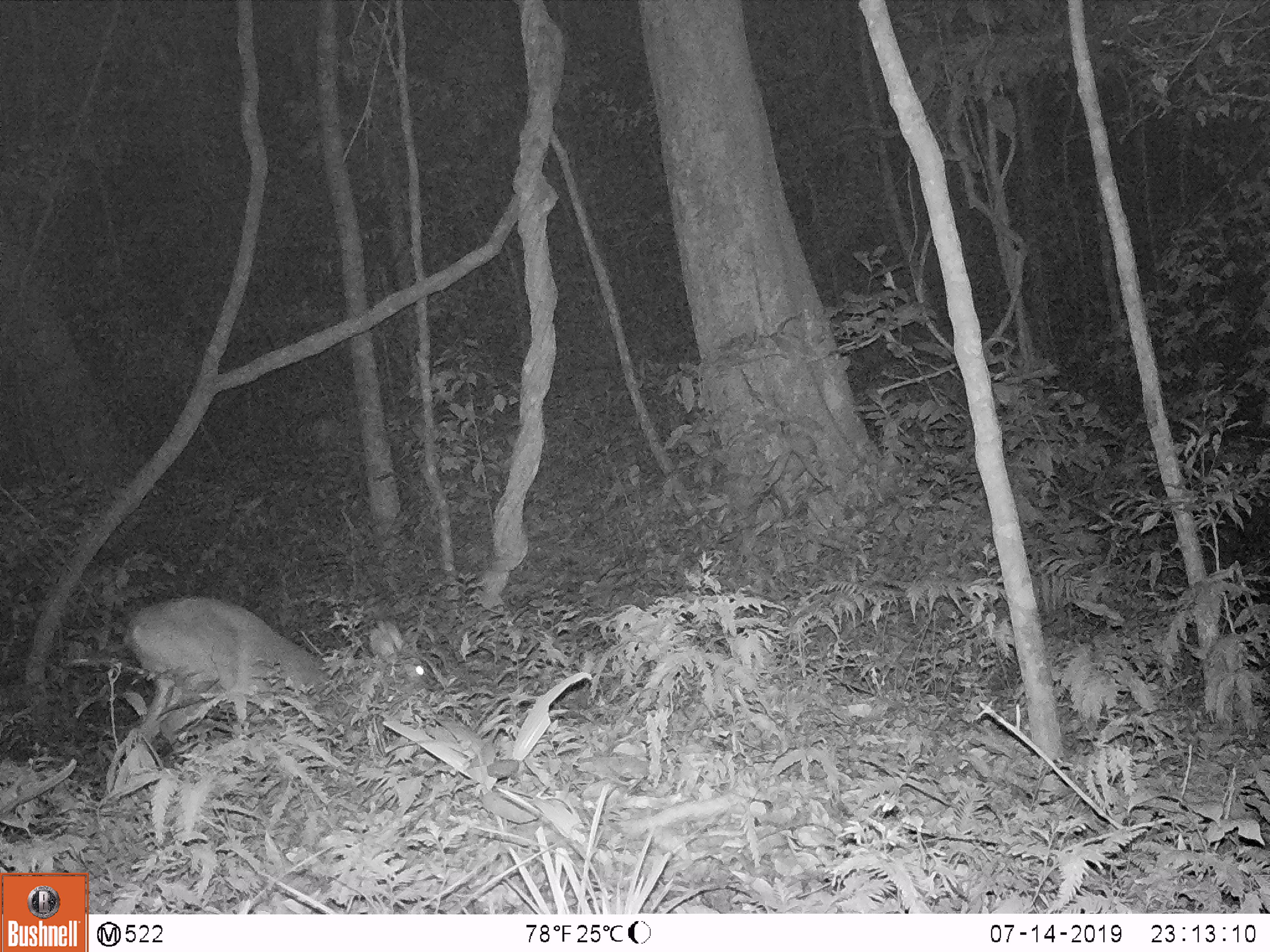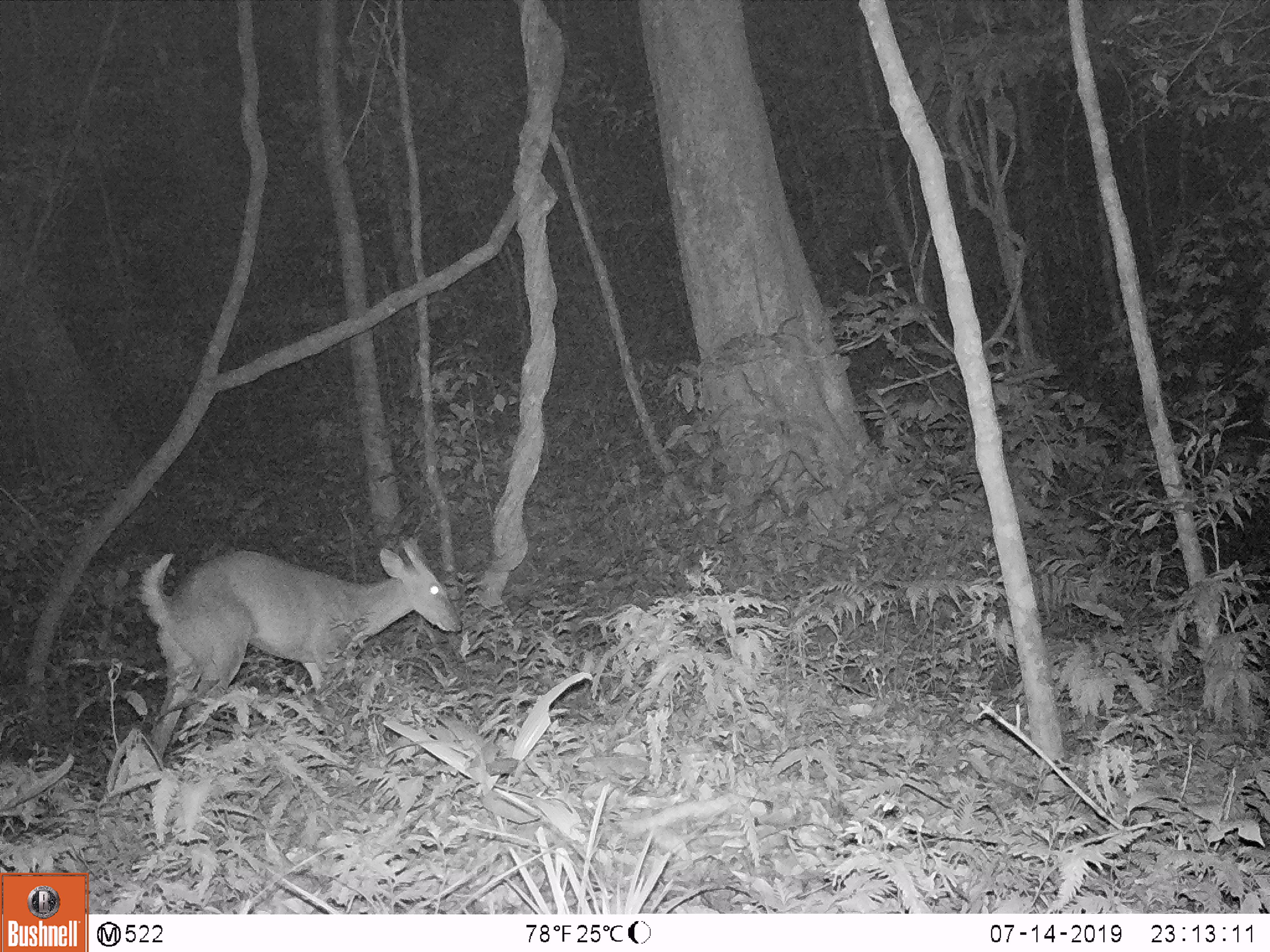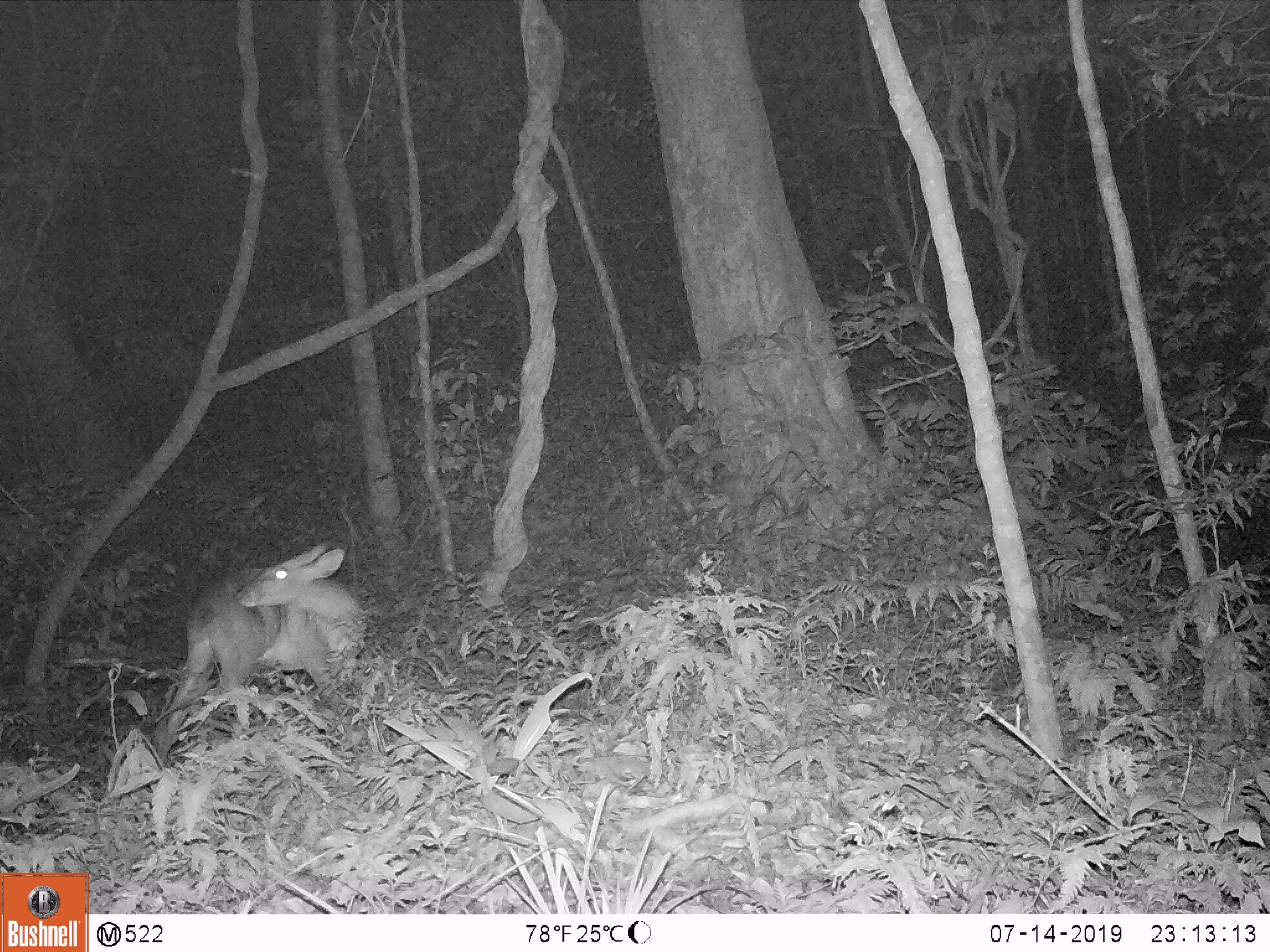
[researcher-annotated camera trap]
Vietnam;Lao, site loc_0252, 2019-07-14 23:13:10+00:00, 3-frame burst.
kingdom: Animalia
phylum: Chordata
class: Mammalia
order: Artiodactyla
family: Cervidae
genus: Muntiacus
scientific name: Muntiacus rooseveltorum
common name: roosevelt's muntjac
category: roosevelts muntjac group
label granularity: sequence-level